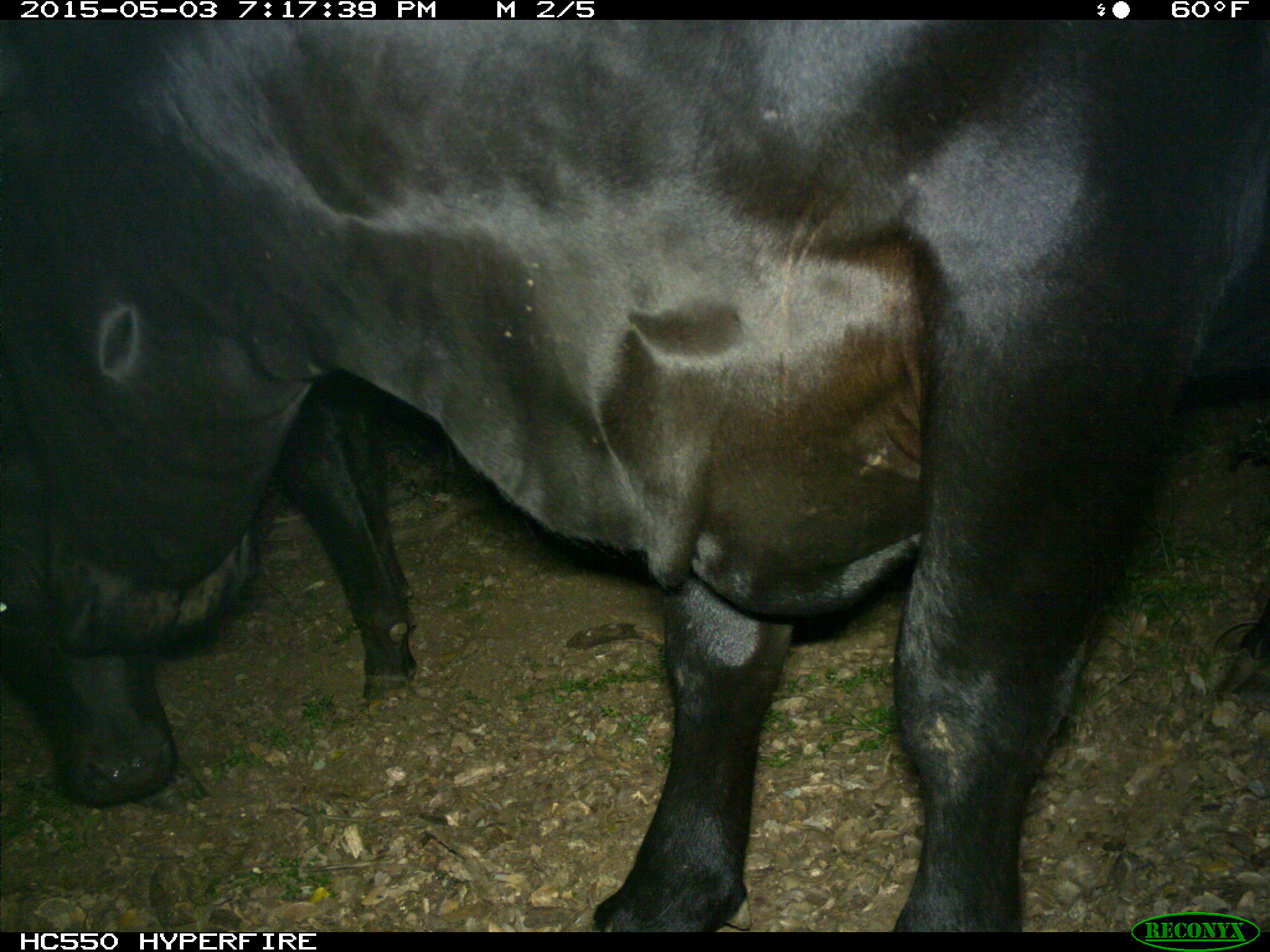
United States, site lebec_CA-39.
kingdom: Animalia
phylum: Chordata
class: Mammalia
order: Artiodactyla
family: Bovidae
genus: Bos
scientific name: Bos taurus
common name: domestic cow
Bos taurus (domestic cow).